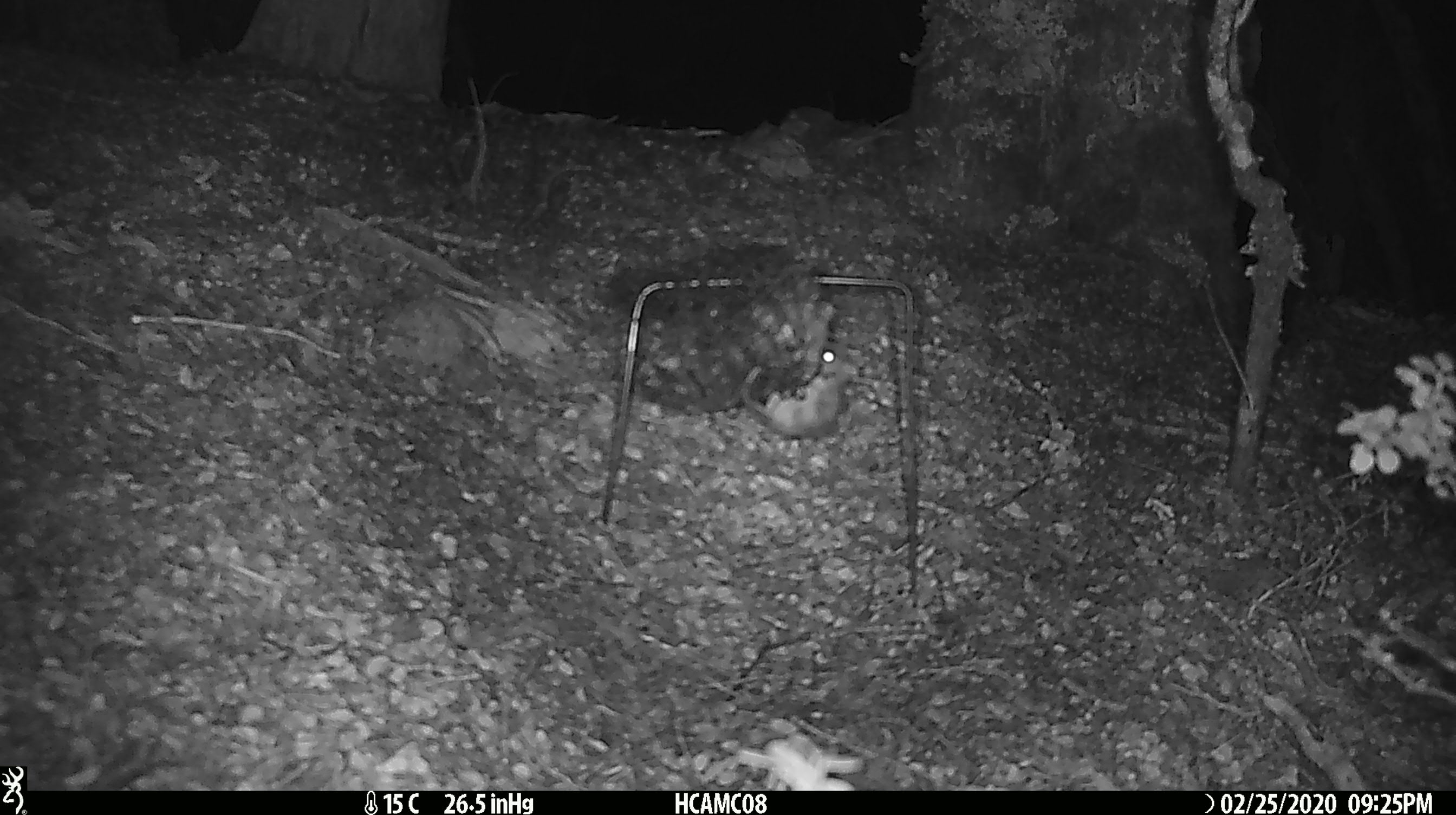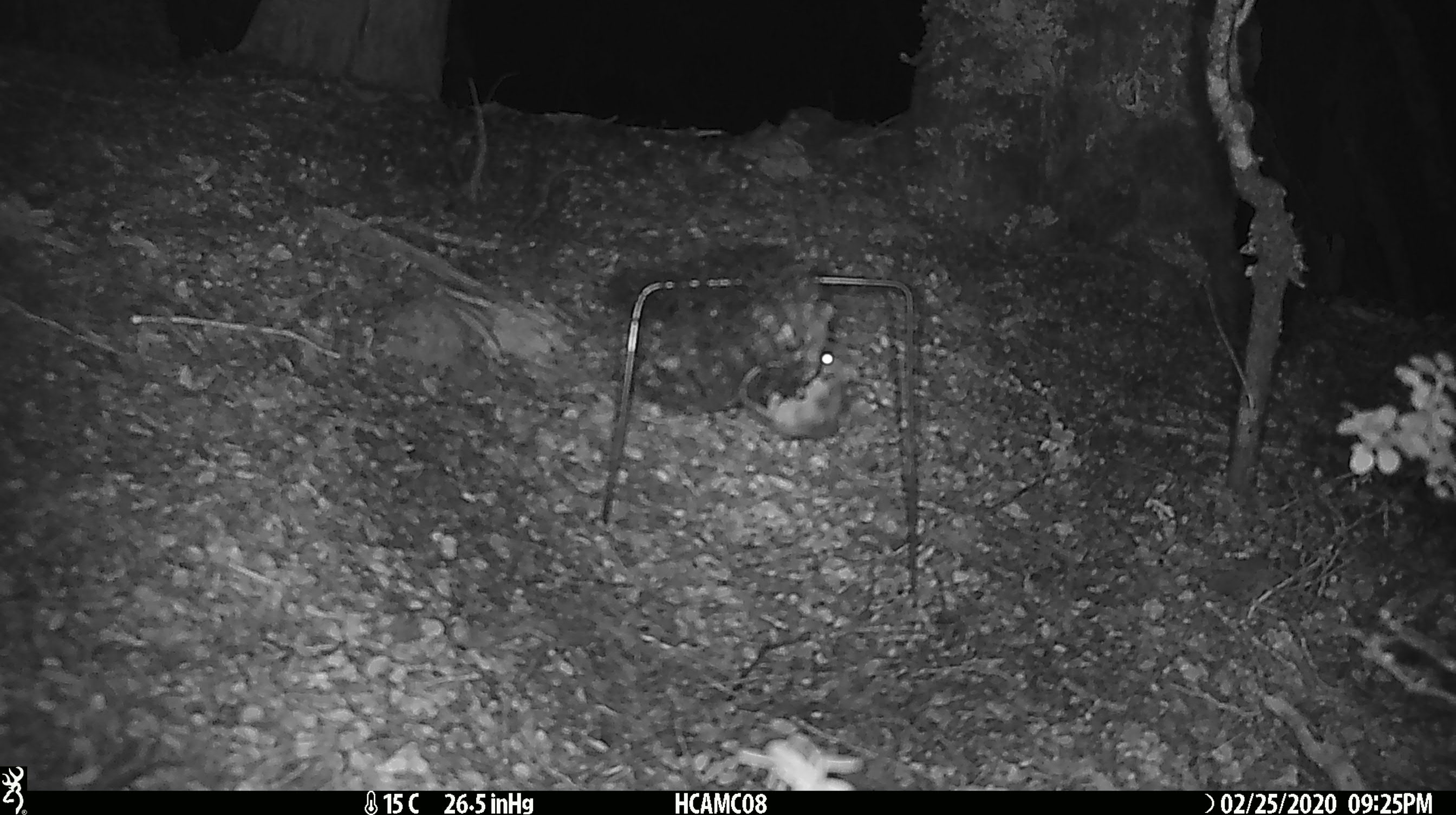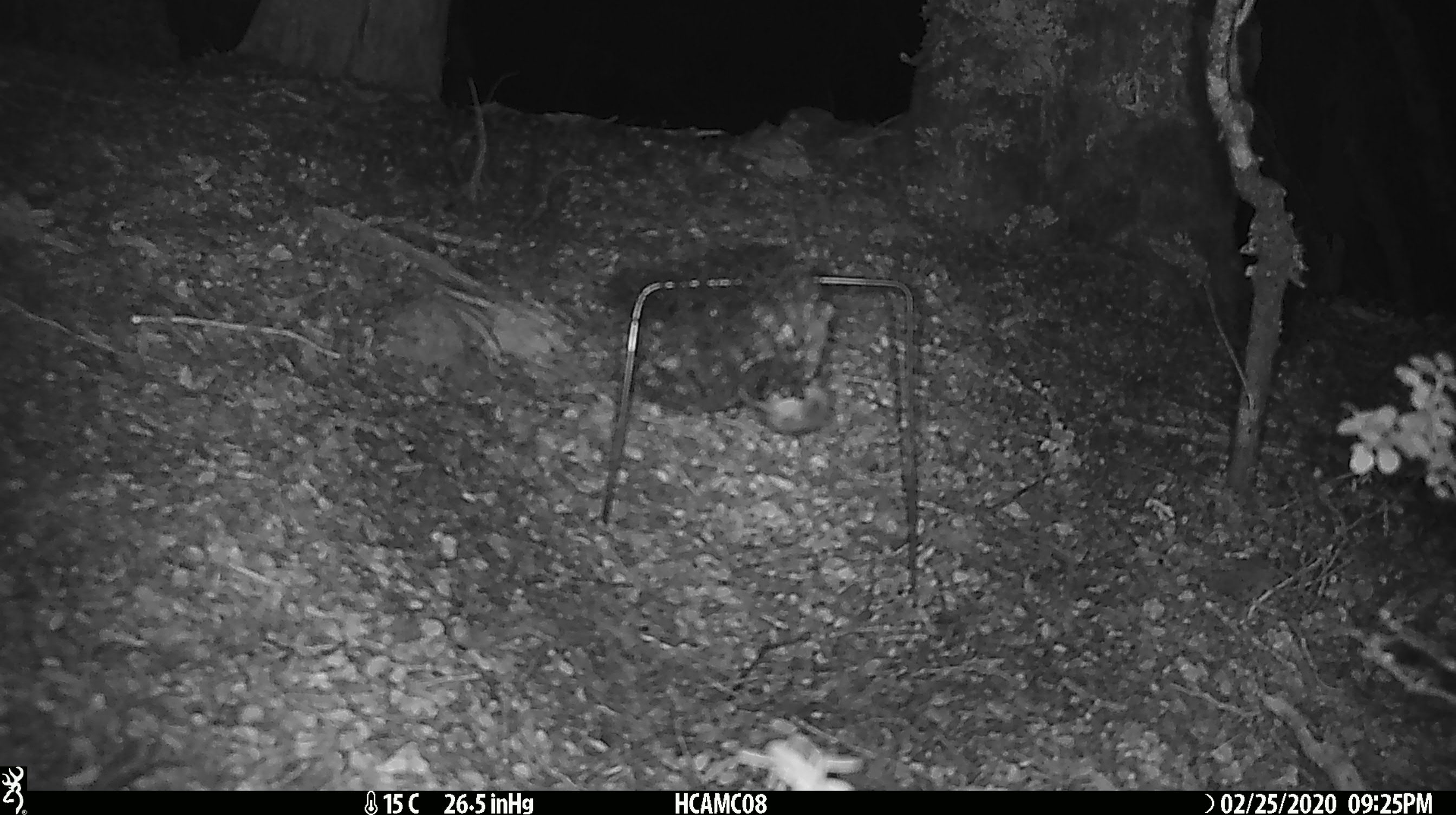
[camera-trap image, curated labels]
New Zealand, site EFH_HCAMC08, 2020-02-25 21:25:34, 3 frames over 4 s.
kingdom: Animalia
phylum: Chordata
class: Mammalia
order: Rodentia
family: Muridae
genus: Mus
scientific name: Mus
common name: mouse